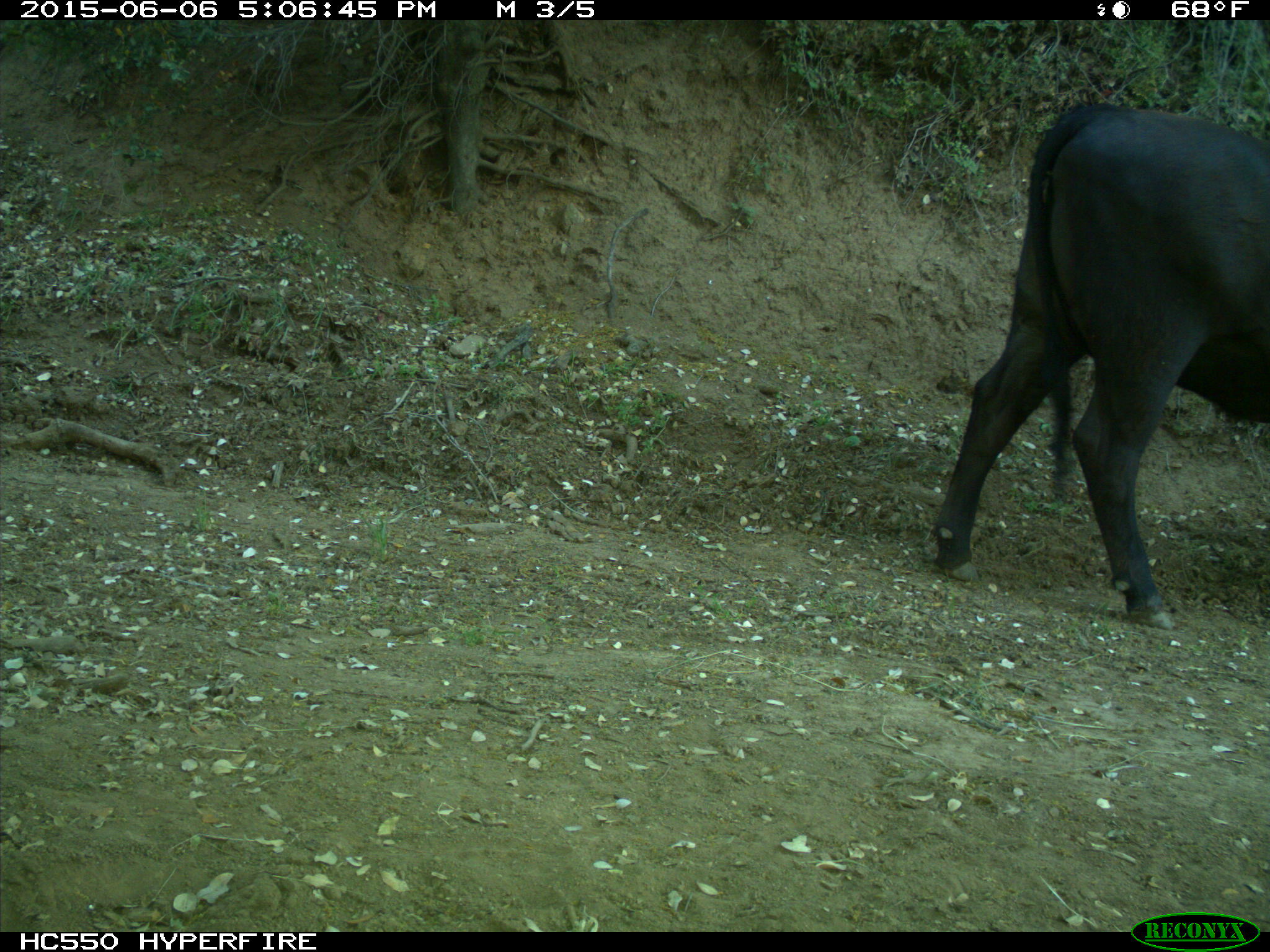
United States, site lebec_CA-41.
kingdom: Animalia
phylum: Chordata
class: Mammalia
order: Artiodactyla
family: Bovidae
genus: Bos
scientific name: Bos taurus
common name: domestic cow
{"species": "Bos taurus (domestic cow)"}